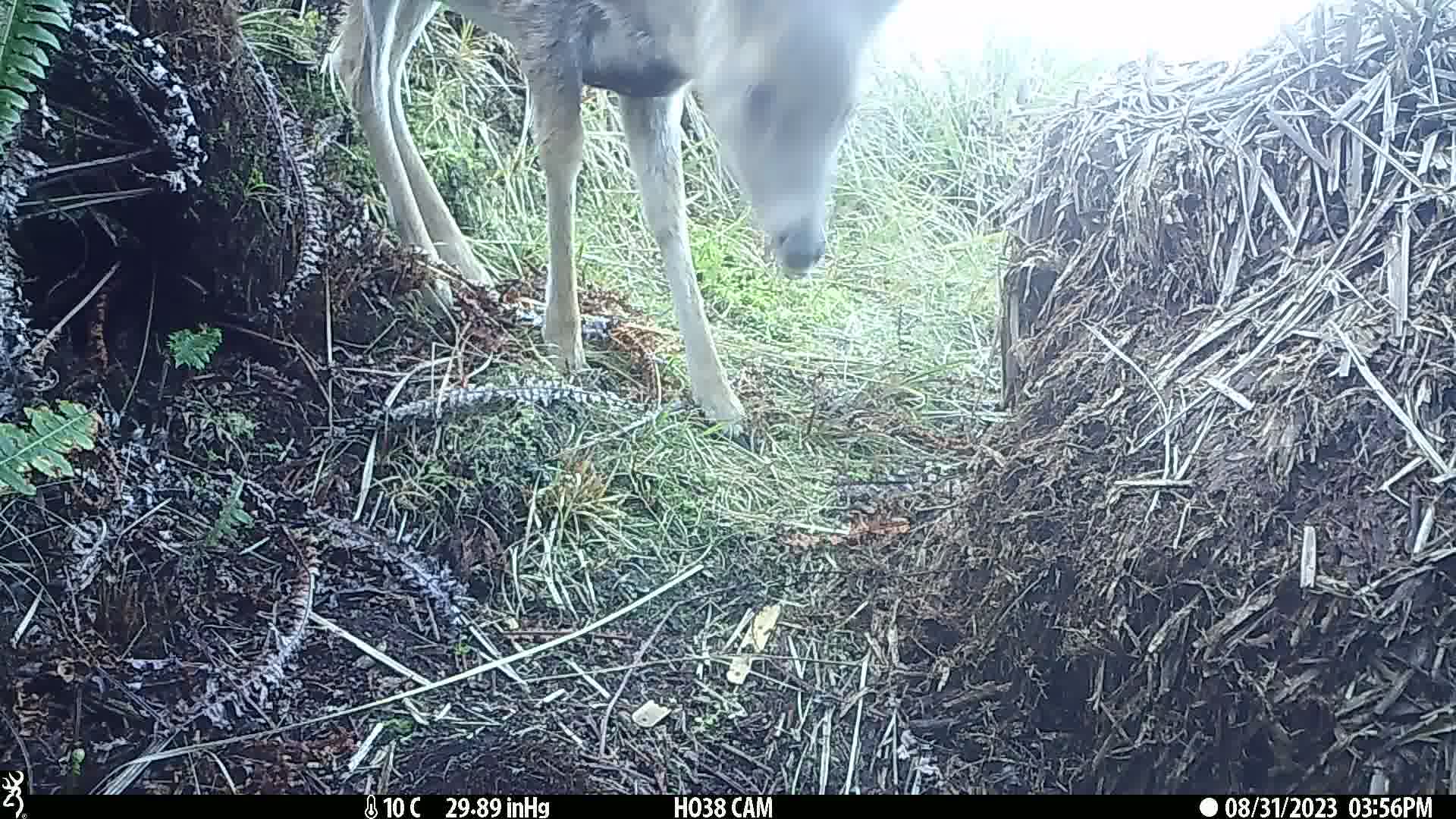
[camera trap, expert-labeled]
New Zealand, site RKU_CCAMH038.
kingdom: Animalia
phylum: Chordata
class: Mammalia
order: Artiodactyla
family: Cervidae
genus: Odocoileus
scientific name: Odocoileus virginianus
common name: white-tailed deer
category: white tailed deer